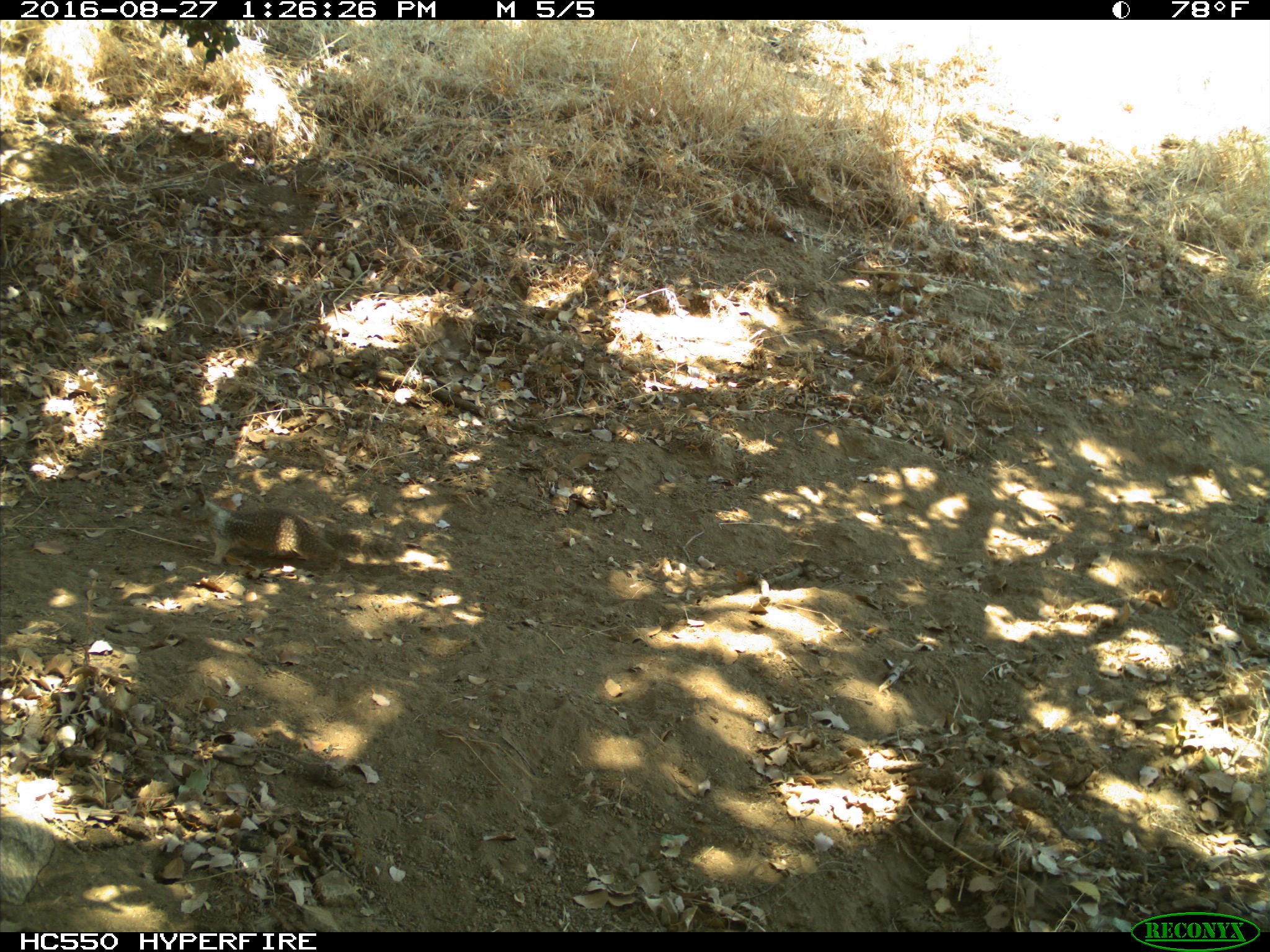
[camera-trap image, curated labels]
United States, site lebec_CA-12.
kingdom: Animalia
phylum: Chordata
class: Mammalia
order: Rodentia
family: Sciuridae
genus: Otospermophilus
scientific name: Otospermophilus beecheyi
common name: california ground squirrel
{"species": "Otospermophilus beecheyi (california ground squirrel)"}